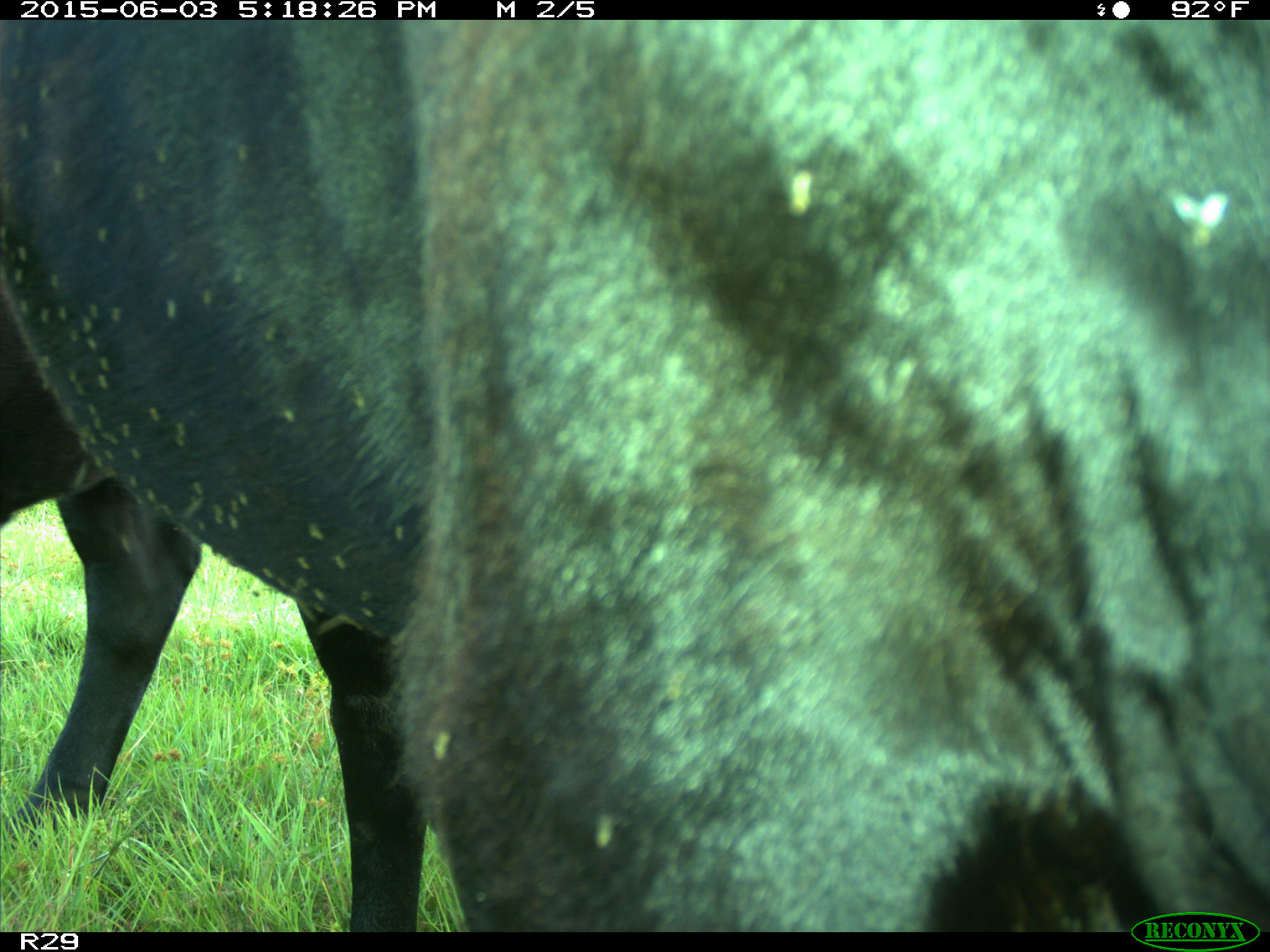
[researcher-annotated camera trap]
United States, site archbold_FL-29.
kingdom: Animalia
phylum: Chordata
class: Mammalia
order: Artiodactyla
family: Bovidae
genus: Bos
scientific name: Bos taurus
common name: domestic cow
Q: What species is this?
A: Bos taurus (domestic cow).